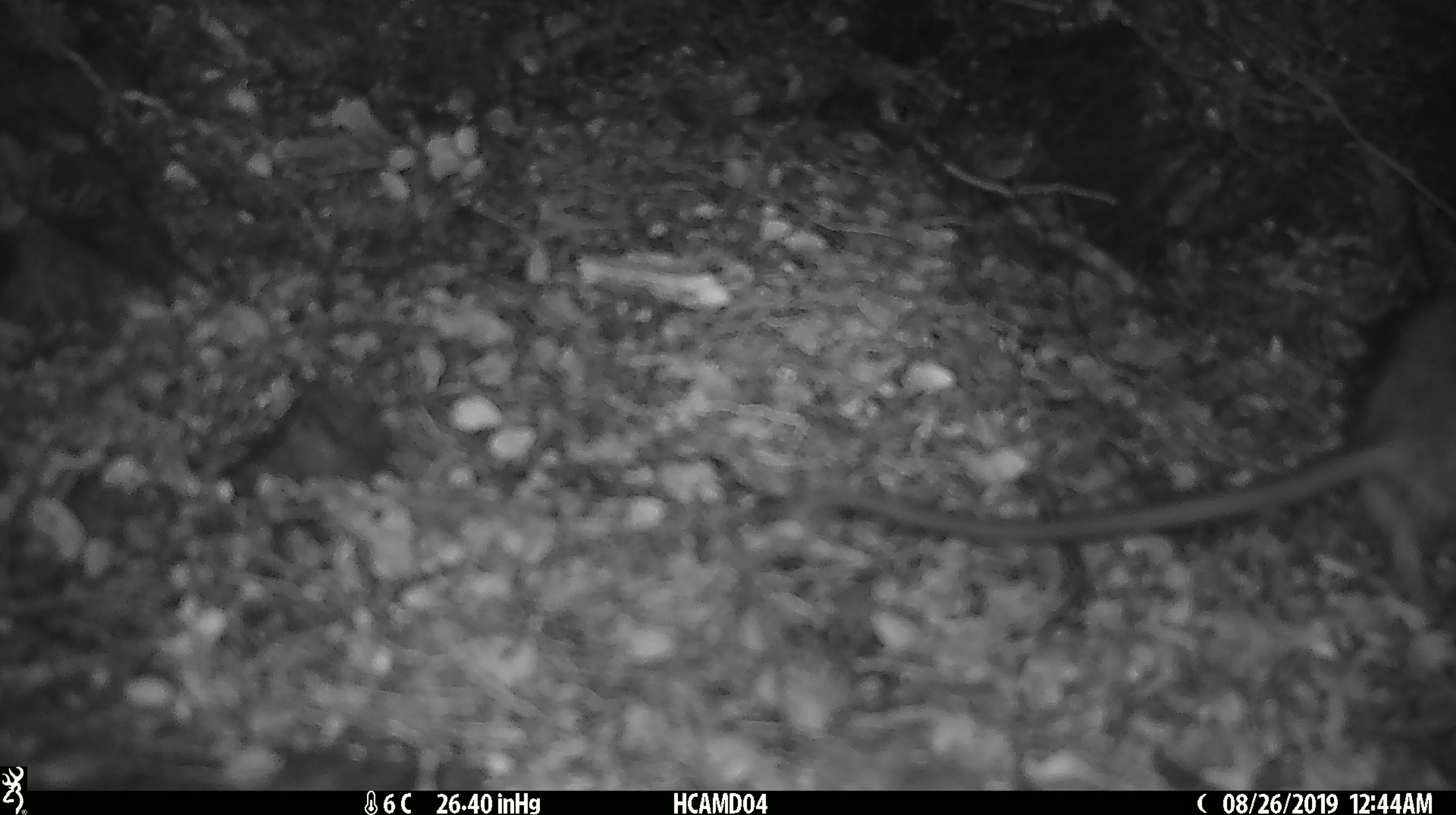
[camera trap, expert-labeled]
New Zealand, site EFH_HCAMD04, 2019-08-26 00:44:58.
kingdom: Animalia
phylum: Chordata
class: Mammalia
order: Rodentia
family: Muridae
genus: Mus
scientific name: Mus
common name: mouse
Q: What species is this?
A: Mouse (Mus).